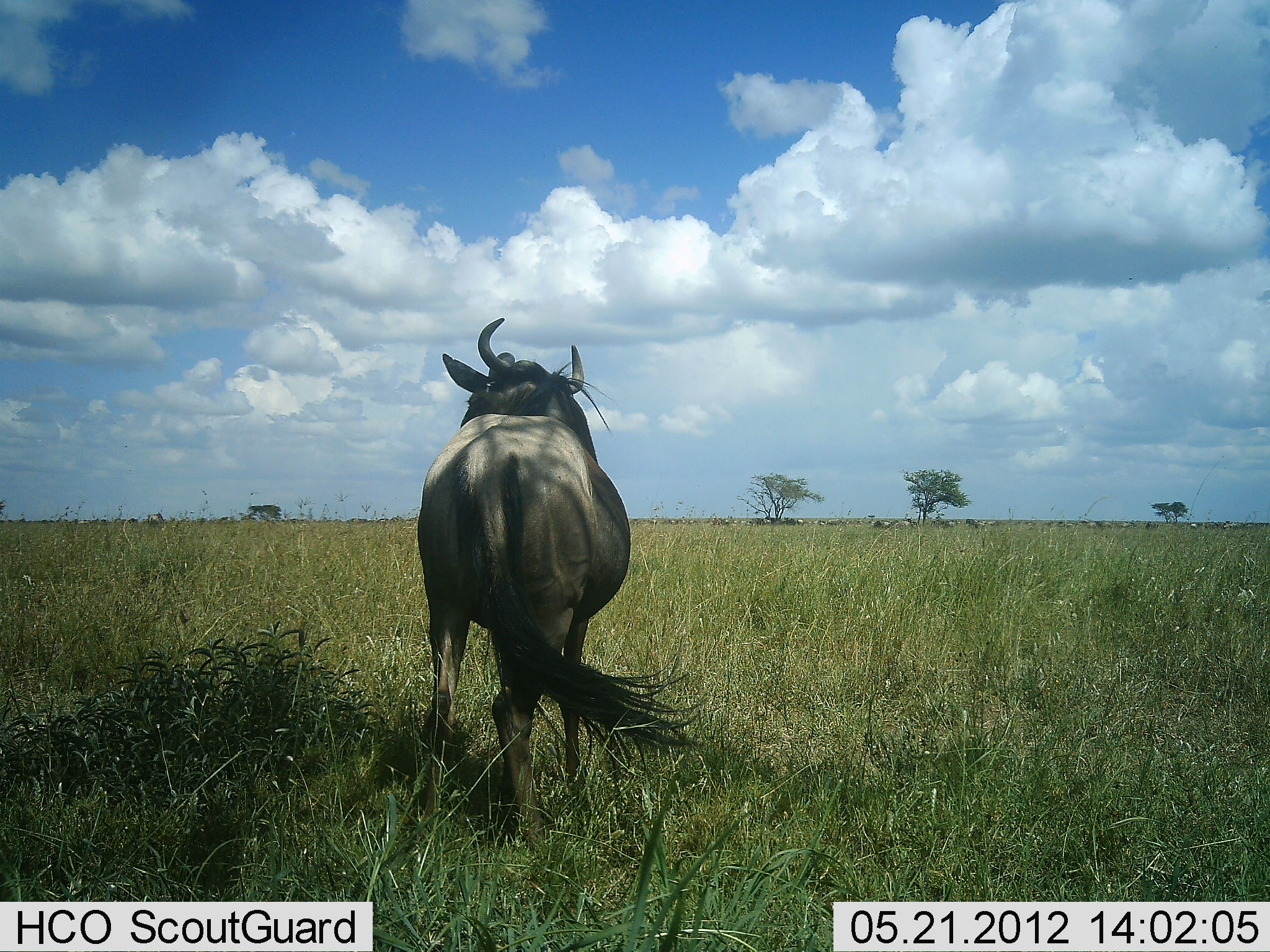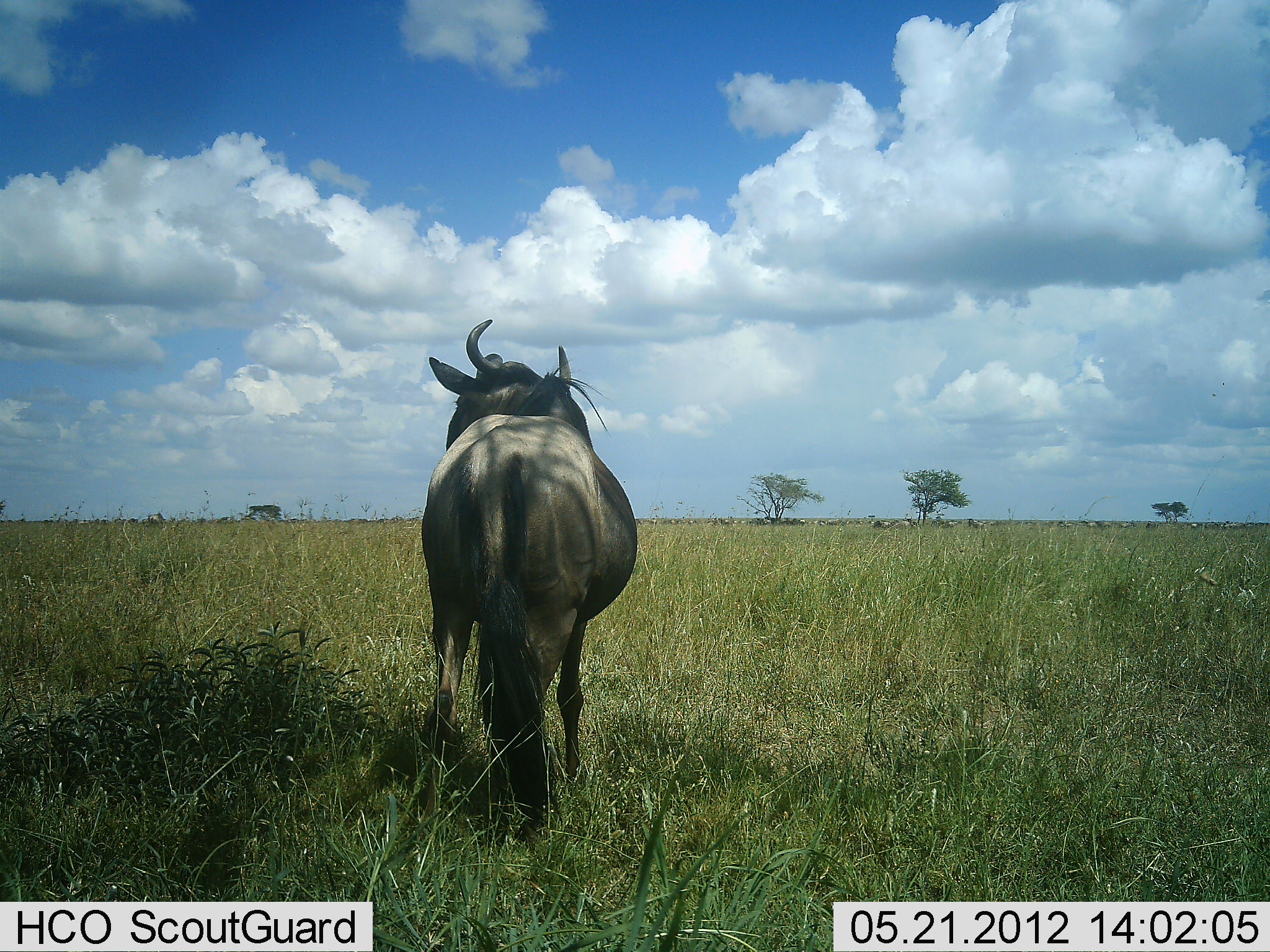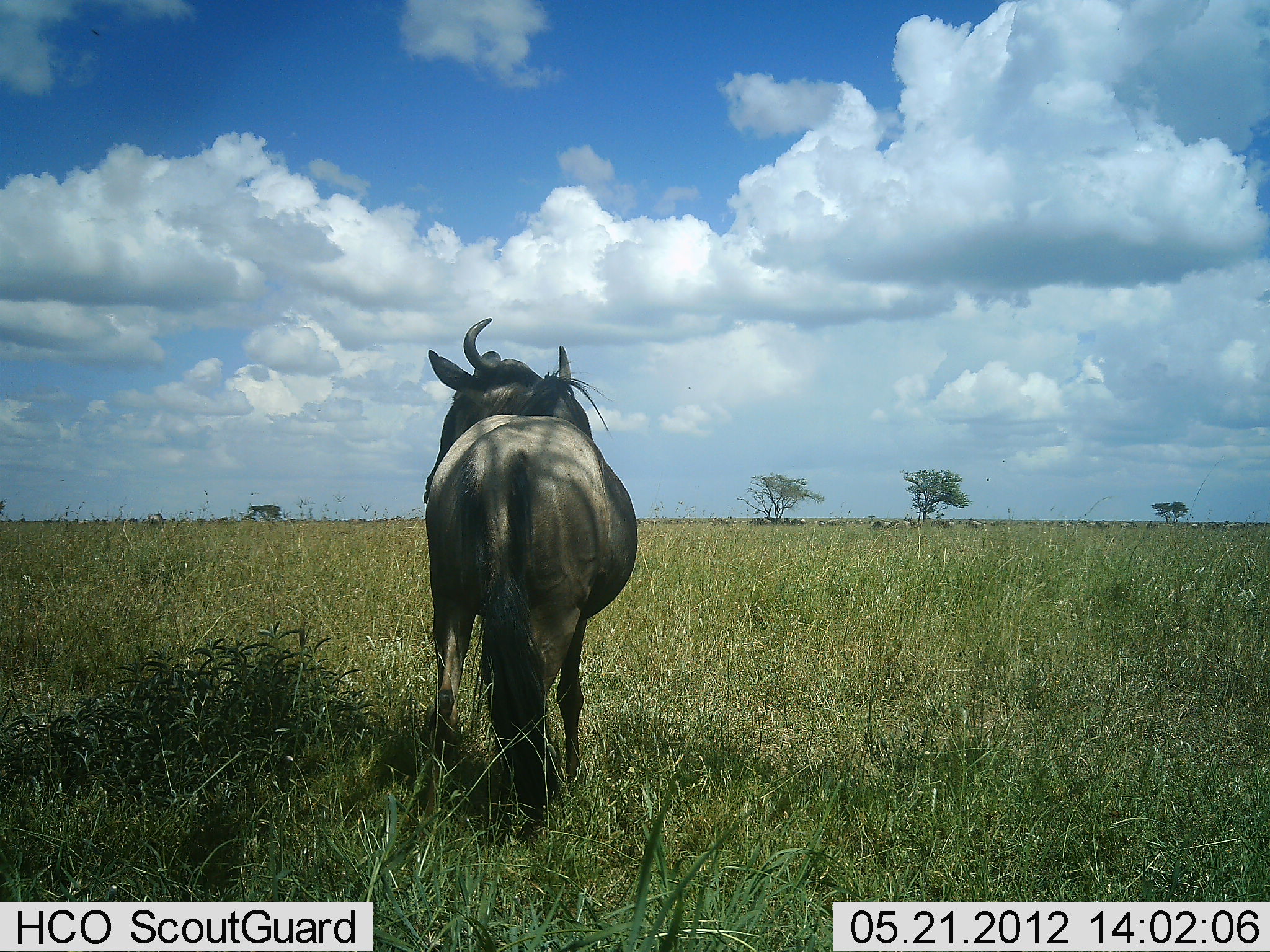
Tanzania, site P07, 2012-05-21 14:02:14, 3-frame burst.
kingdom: Animalia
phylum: Chordata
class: Mammalia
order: Artiodactyla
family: Bovidae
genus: Connochaetes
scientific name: Connochaetes taurinus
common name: blue wildebeest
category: wildebeest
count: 1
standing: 97%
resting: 6%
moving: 10%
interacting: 3%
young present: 0%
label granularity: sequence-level